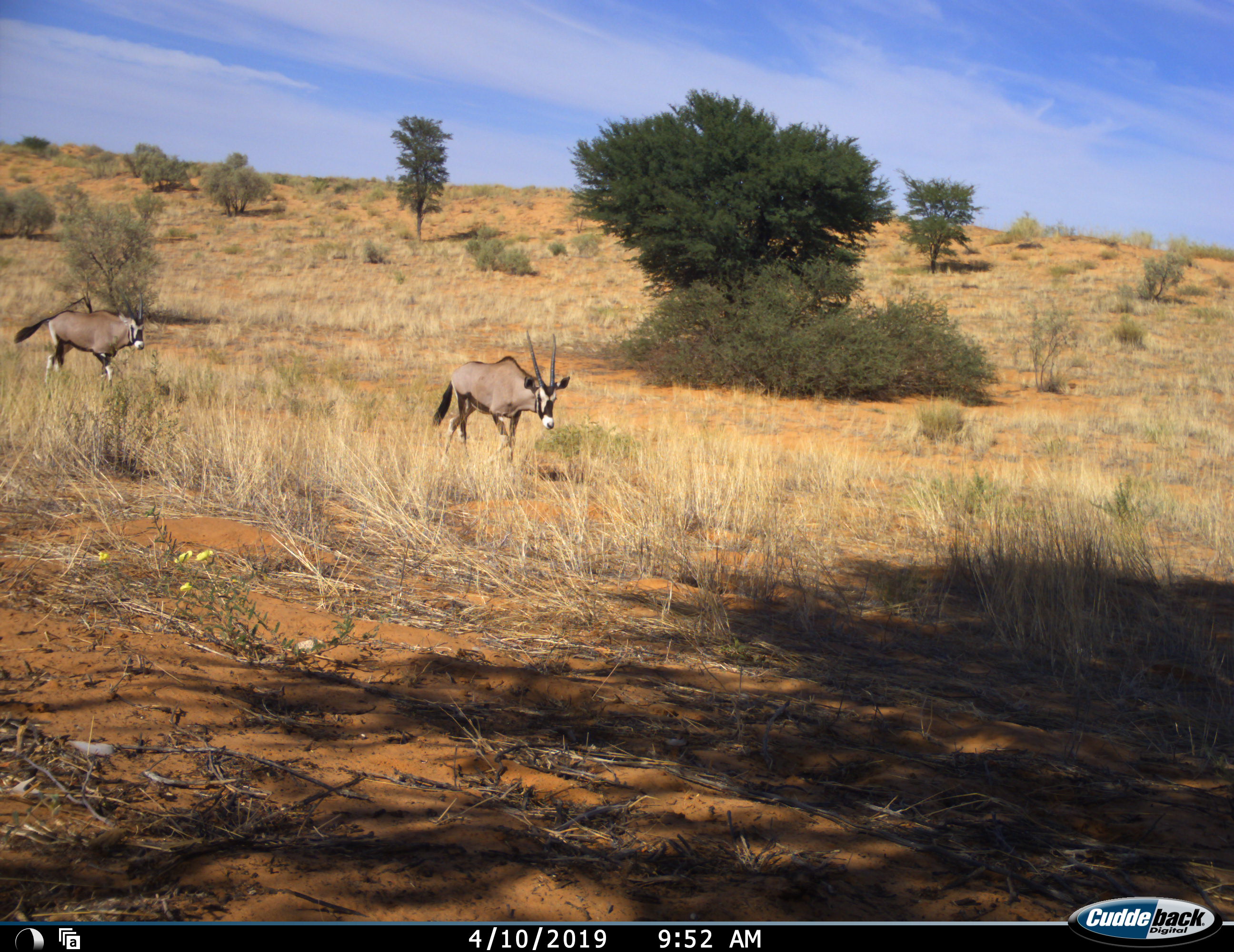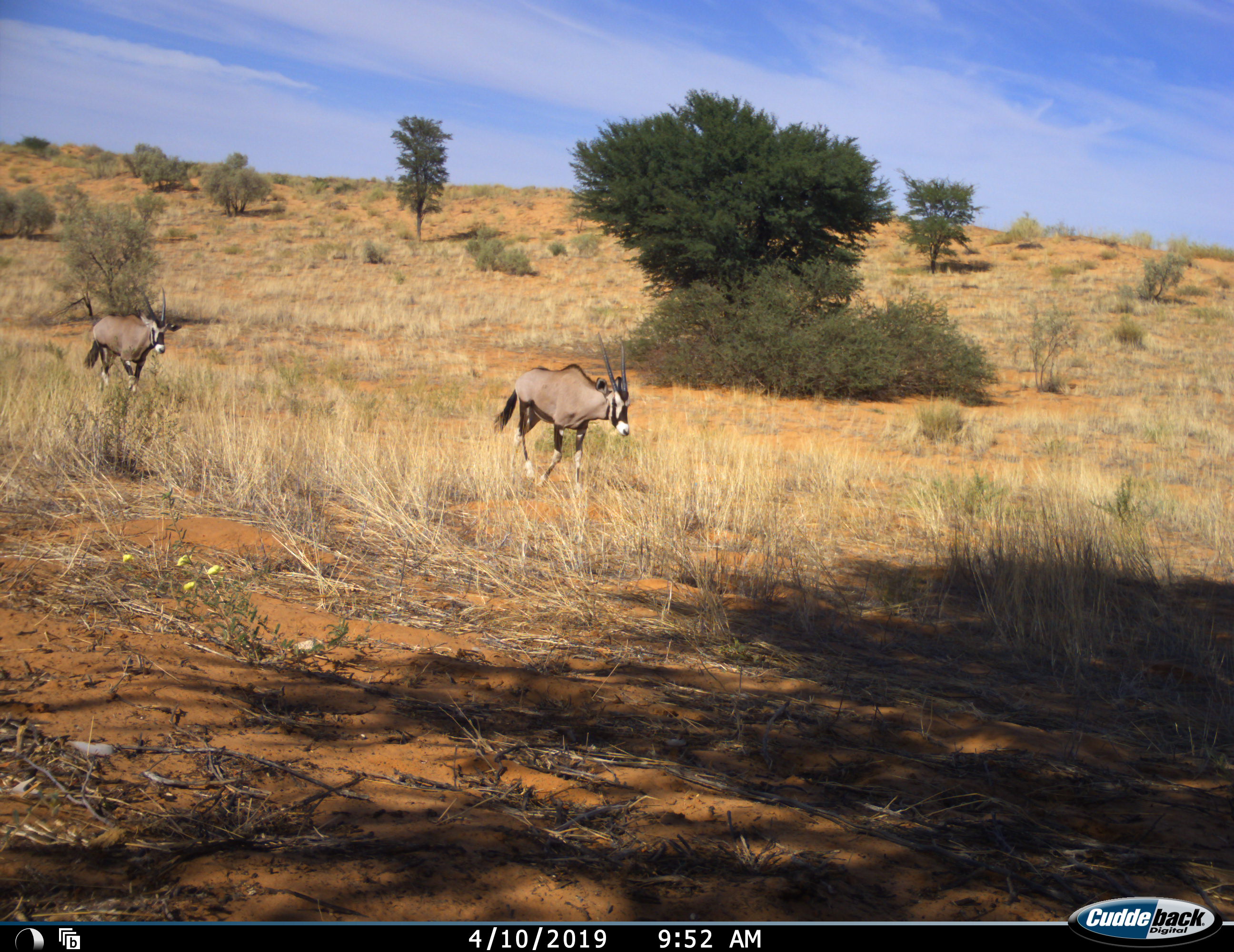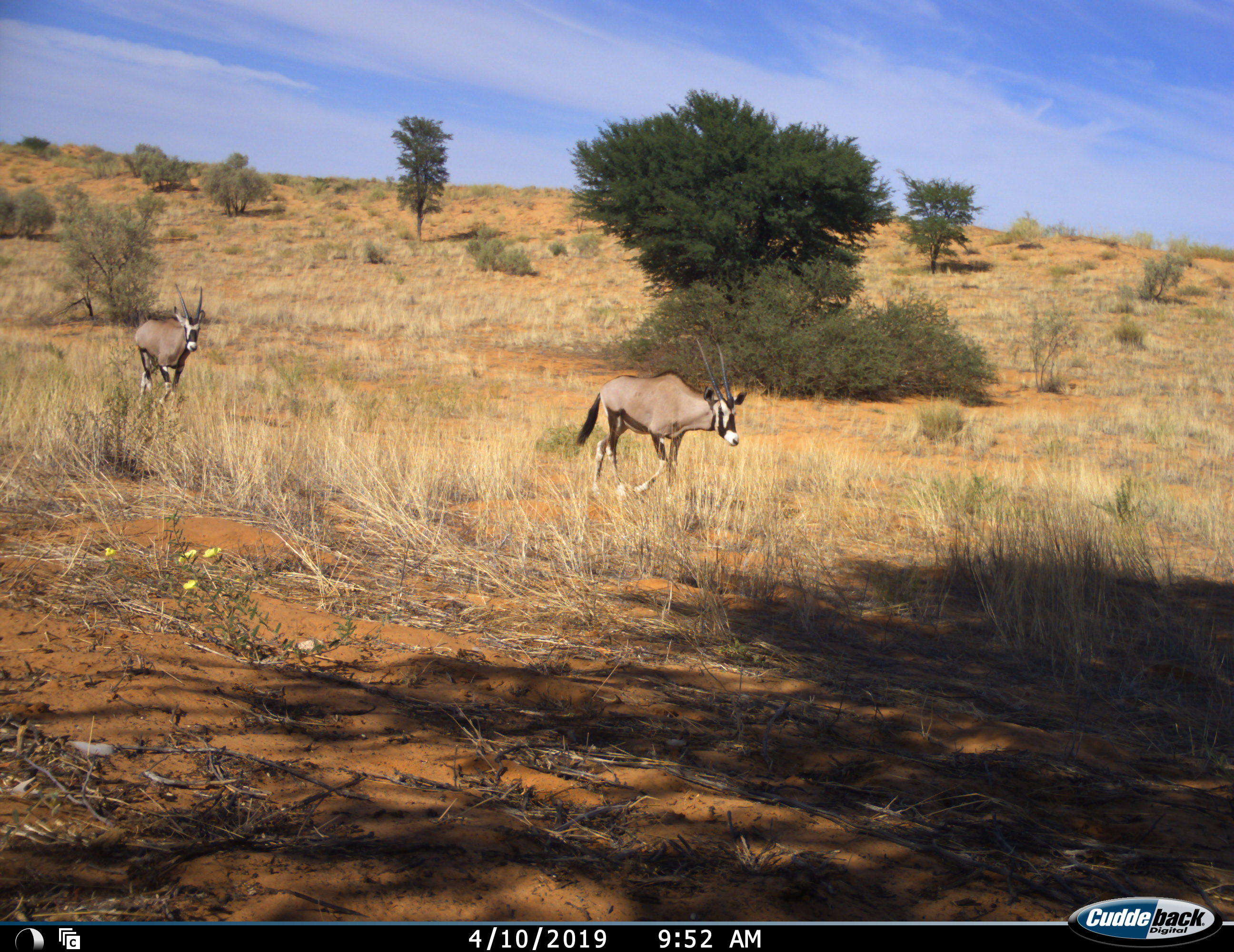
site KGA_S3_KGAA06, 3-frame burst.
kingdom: Animalia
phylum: Chordata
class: Mammalia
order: Artiodactyla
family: Bovidae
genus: Oryx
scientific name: Oryx gazella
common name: gemsbok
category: oryx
Oryx (gemsbok) (Oryx gazella), count 2. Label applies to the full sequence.